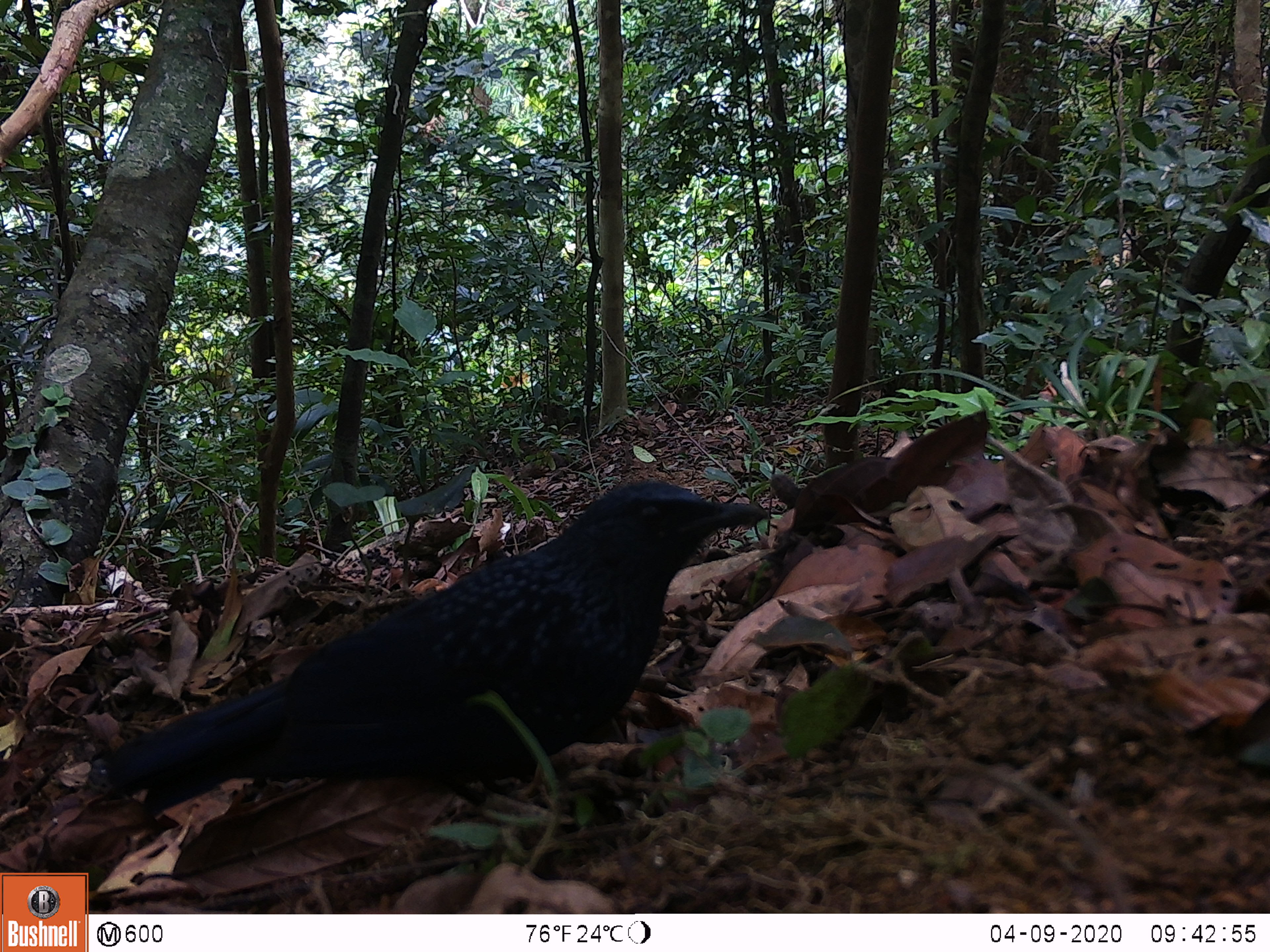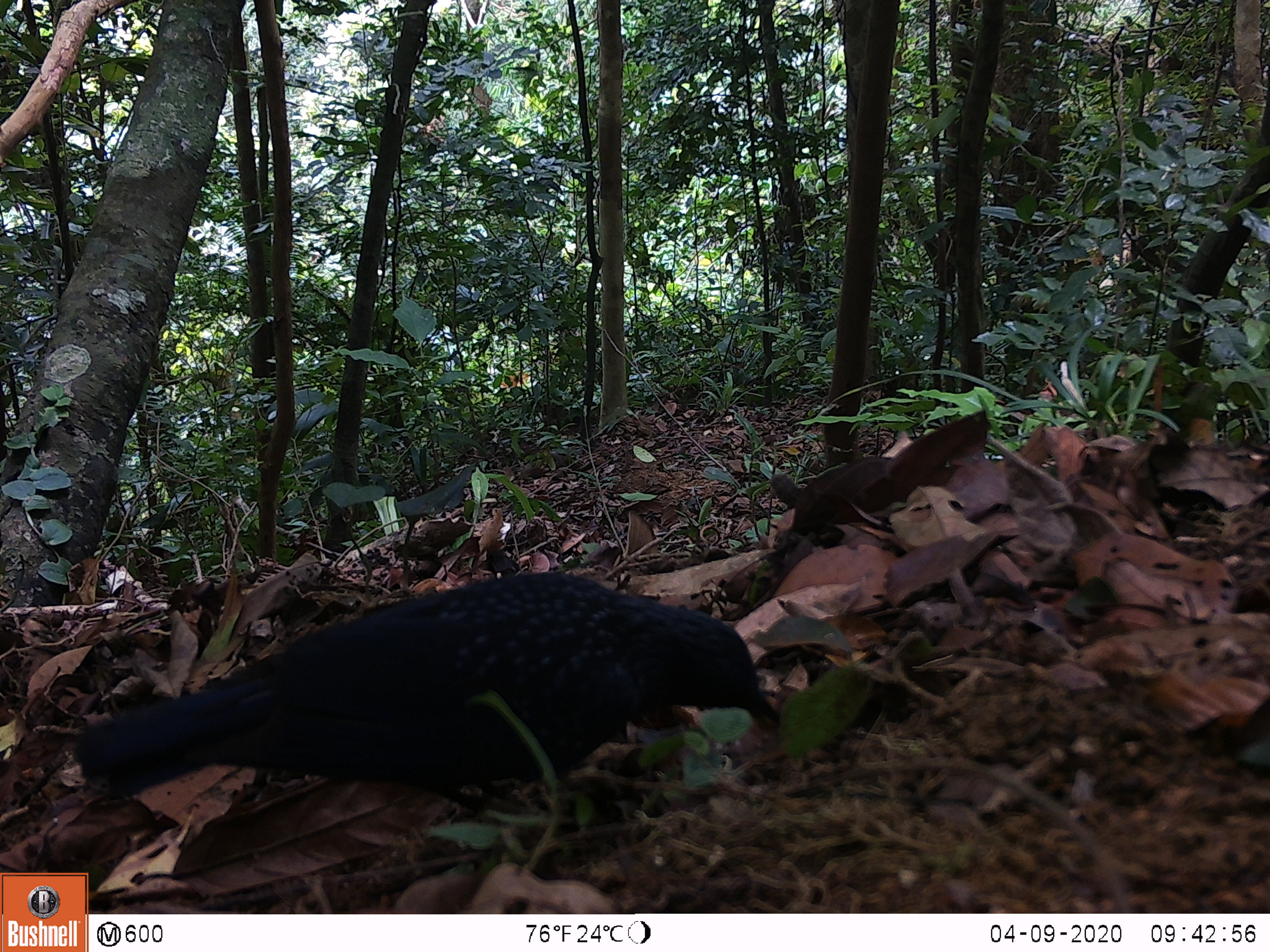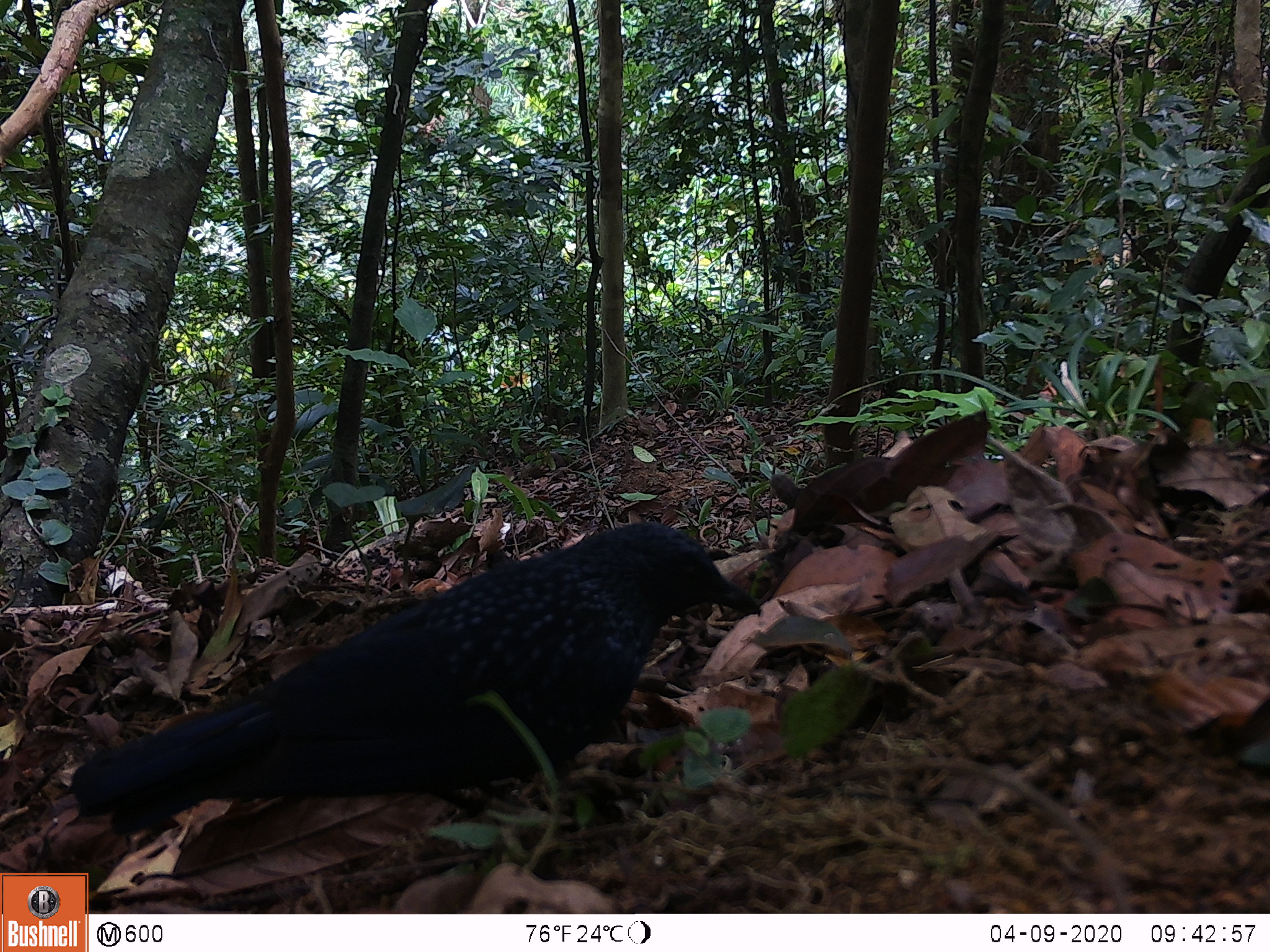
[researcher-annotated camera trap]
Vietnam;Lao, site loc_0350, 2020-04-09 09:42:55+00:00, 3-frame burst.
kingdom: Animalia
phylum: Chordata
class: Aves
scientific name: Aves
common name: bird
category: unidentified bird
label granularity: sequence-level